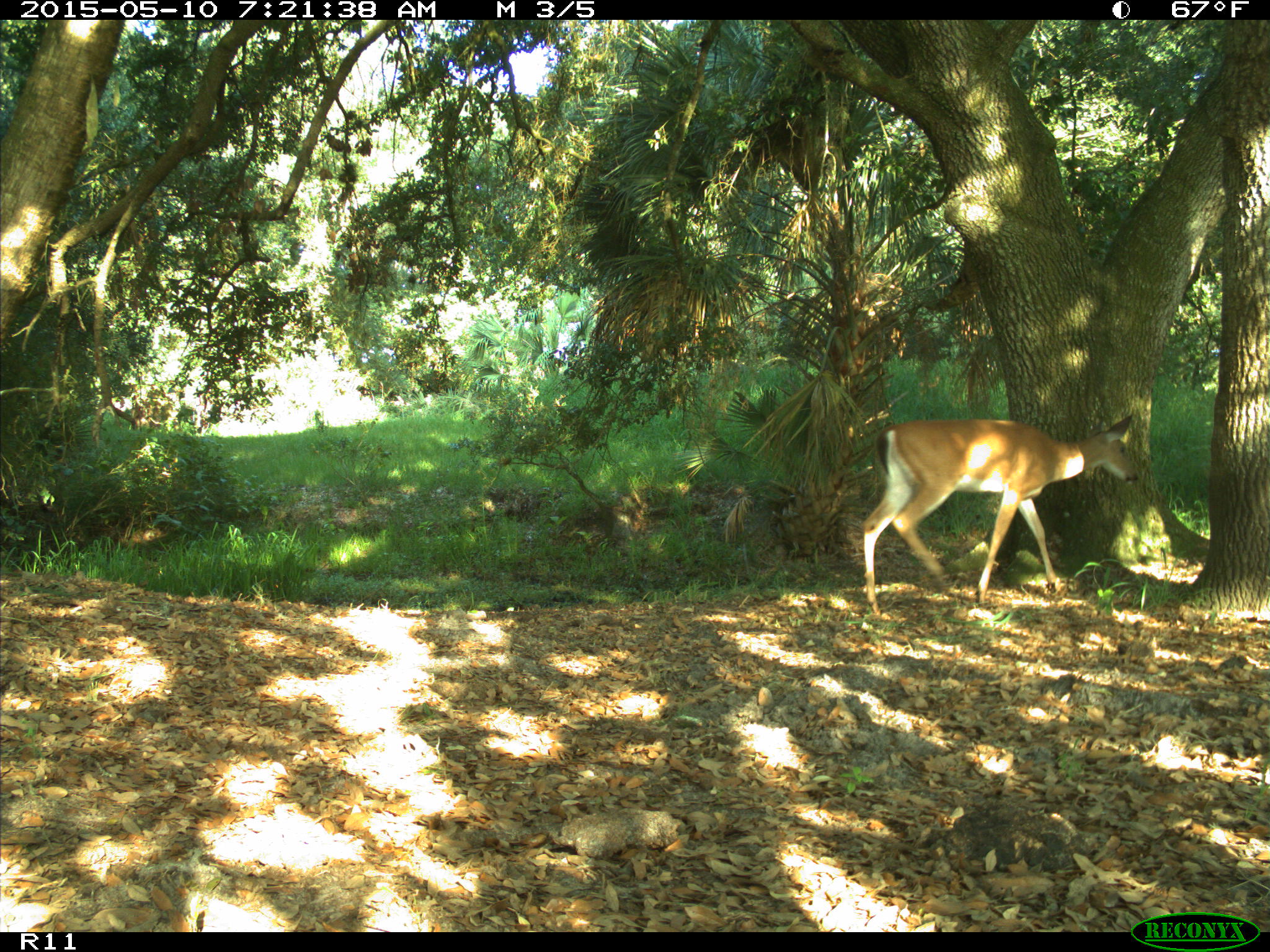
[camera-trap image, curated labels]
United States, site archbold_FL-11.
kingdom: Animalia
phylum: Chordata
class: Mammalia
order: Artiodactyla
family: Cervidae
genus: Odocoileus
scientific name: Odocoileus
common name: deer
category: unidentified deer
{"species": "unidentified deer (deer) (Odocoileus)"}